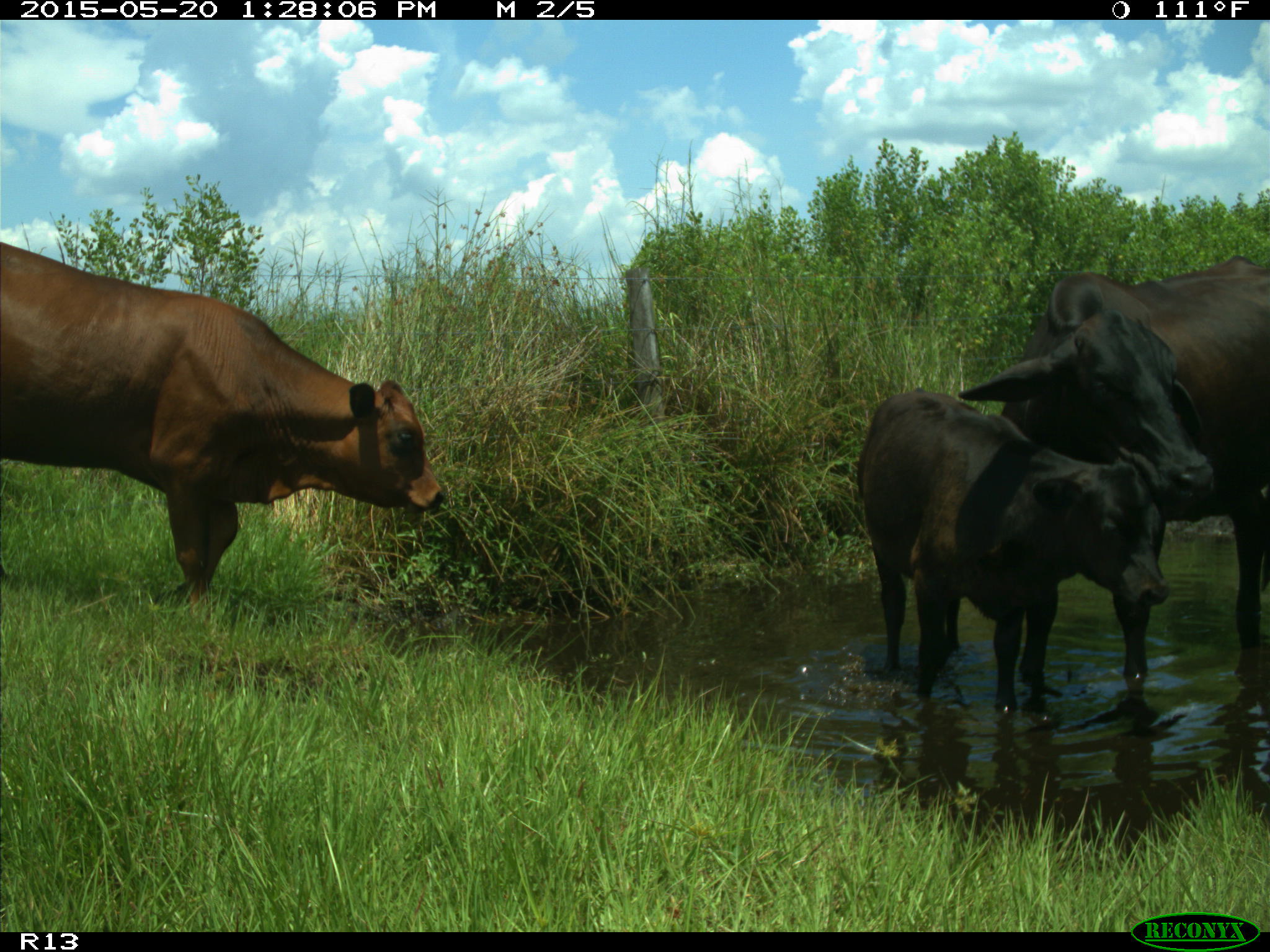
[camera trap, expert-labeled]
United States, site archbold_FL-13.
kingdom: Animalia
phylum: Chordata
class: Mammalia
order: Artiodactyla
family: Bovidae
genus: Bos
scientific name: Bos taurus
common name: domestic cow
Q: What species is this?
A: Bos taurus (domestic cow).